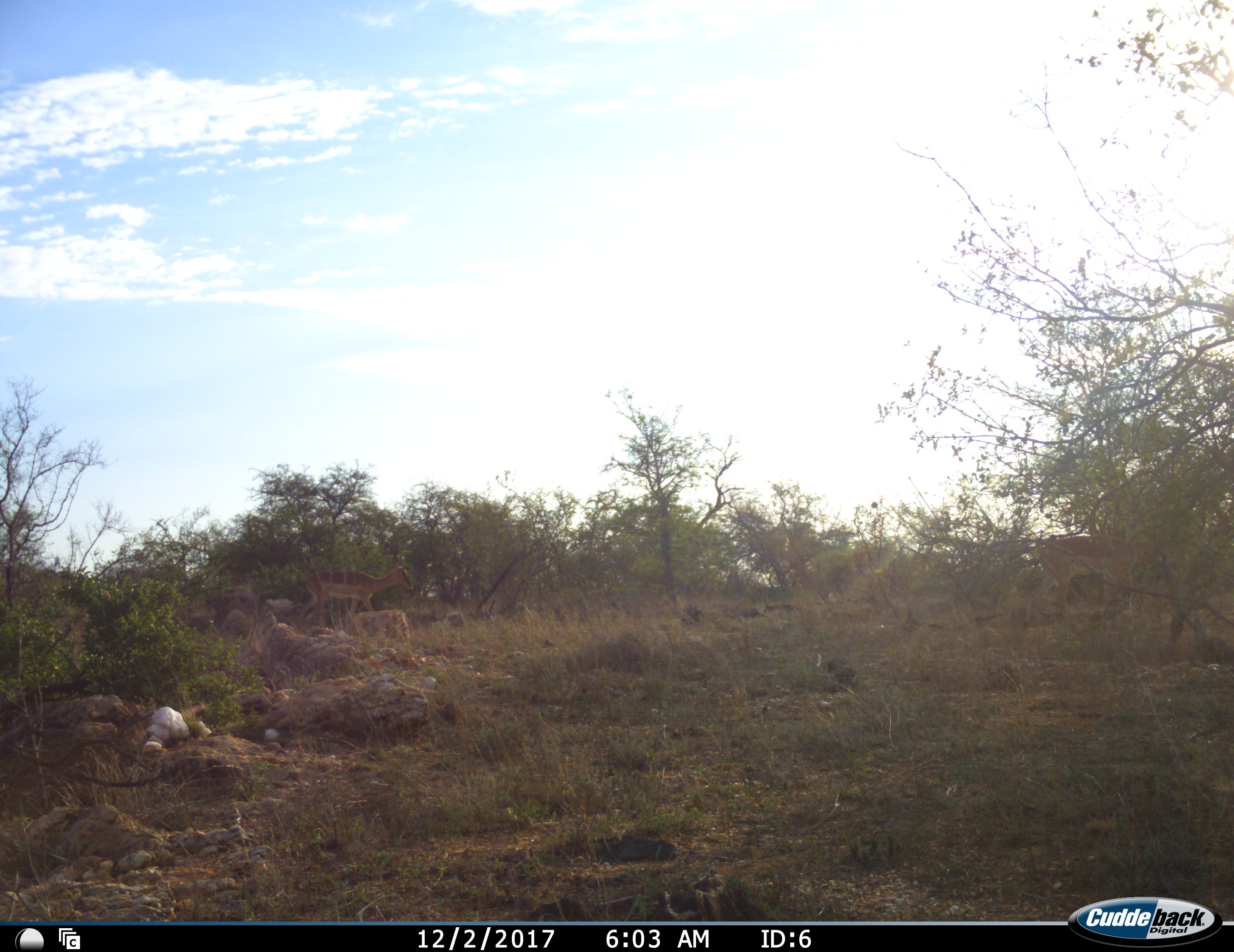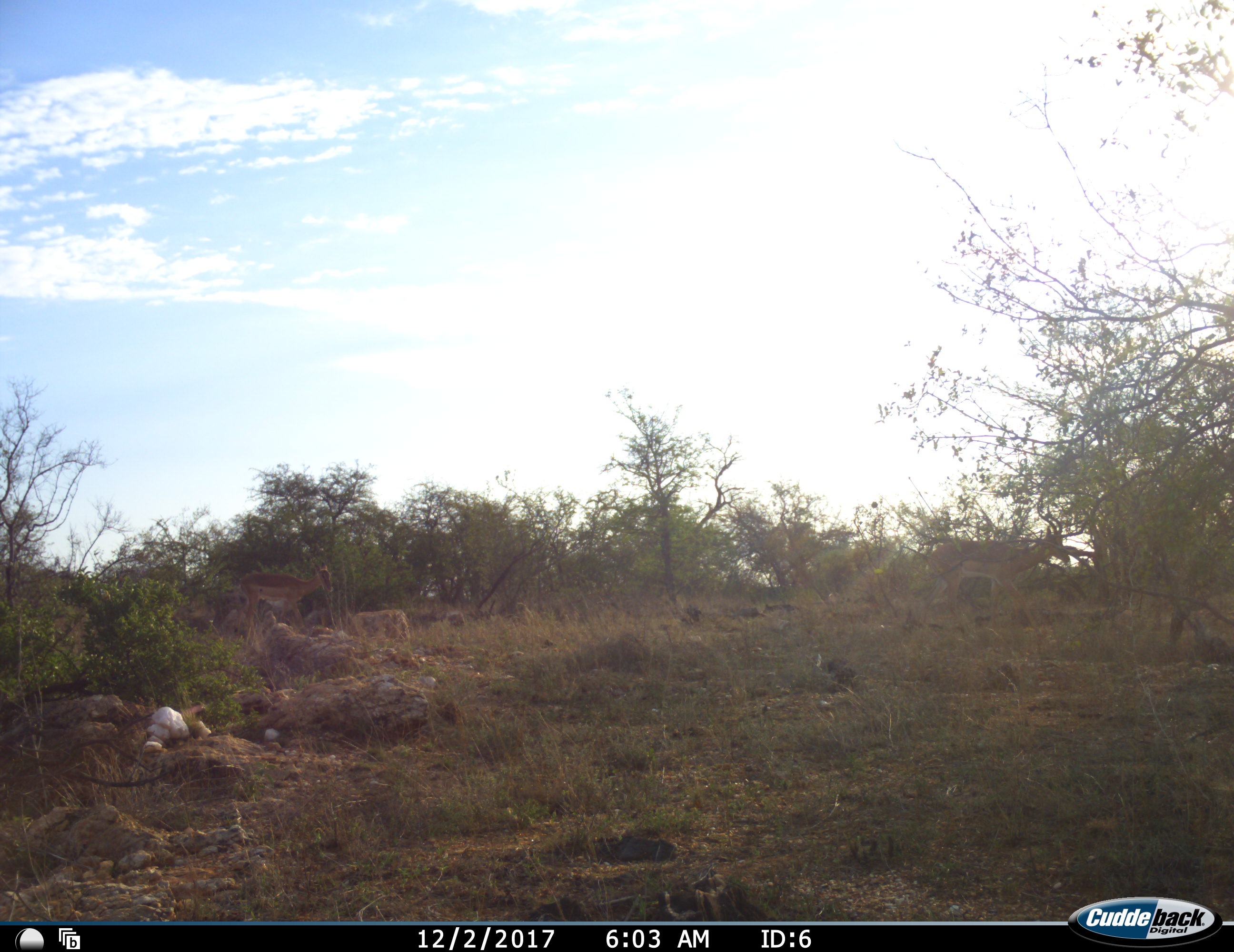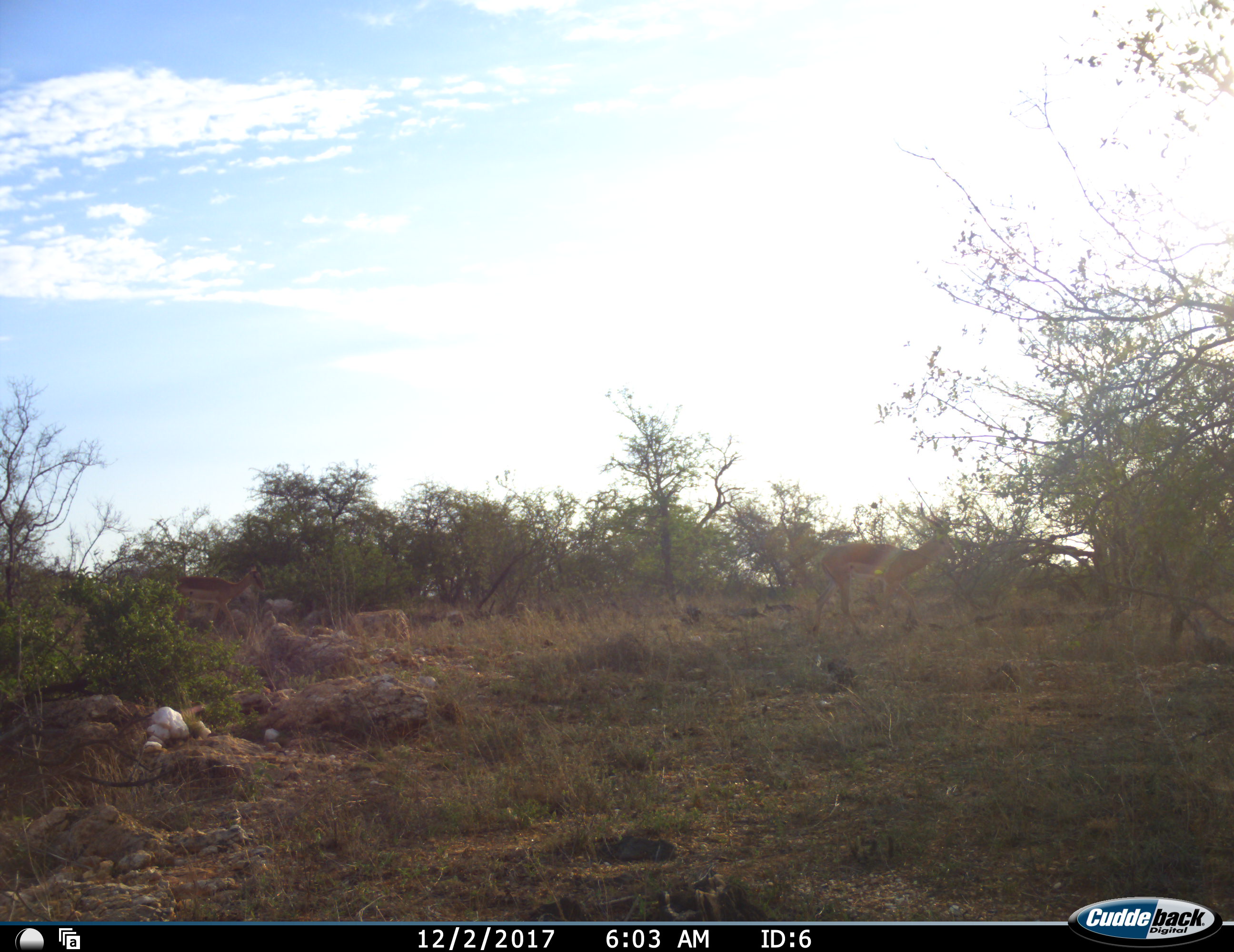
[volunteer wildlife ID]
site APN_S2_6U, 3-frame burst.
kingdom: Animalia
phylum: Chordata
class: Mammalia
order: Artiodactyla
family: Bovidae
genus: Aepyceros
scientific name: Aepyceros melampus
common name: impala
Impala (Aepyceros melampus), count 2. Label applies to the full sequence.